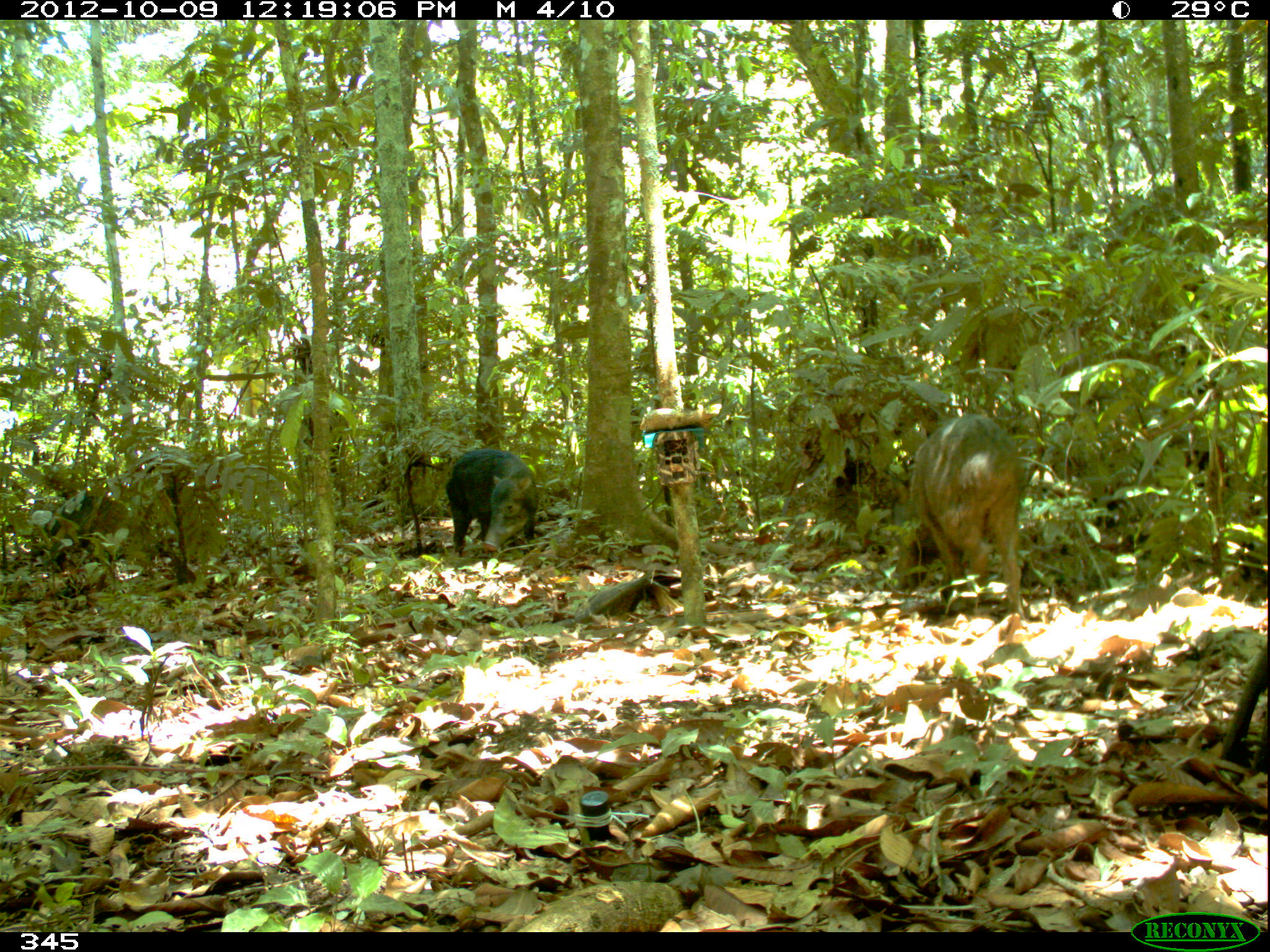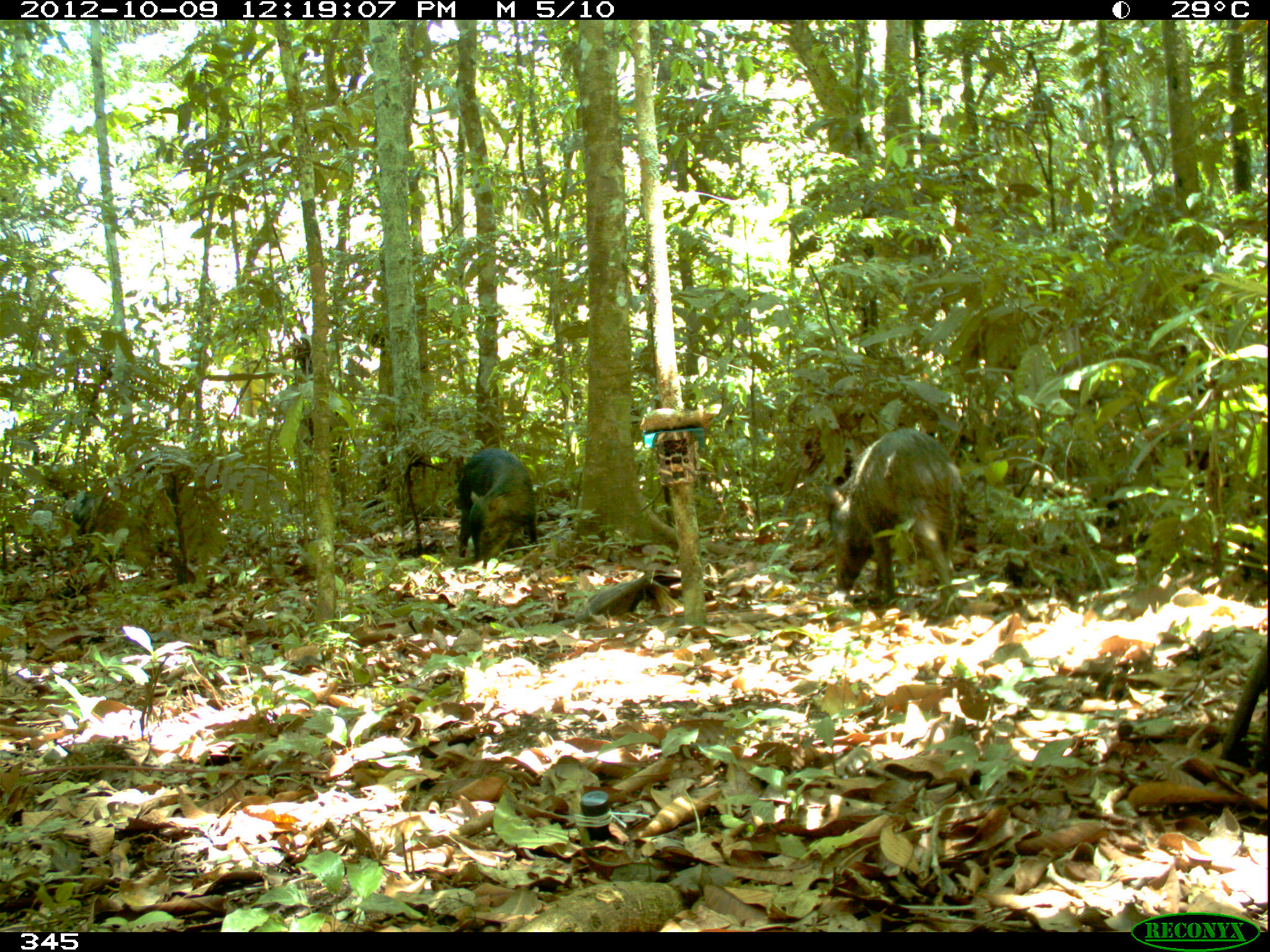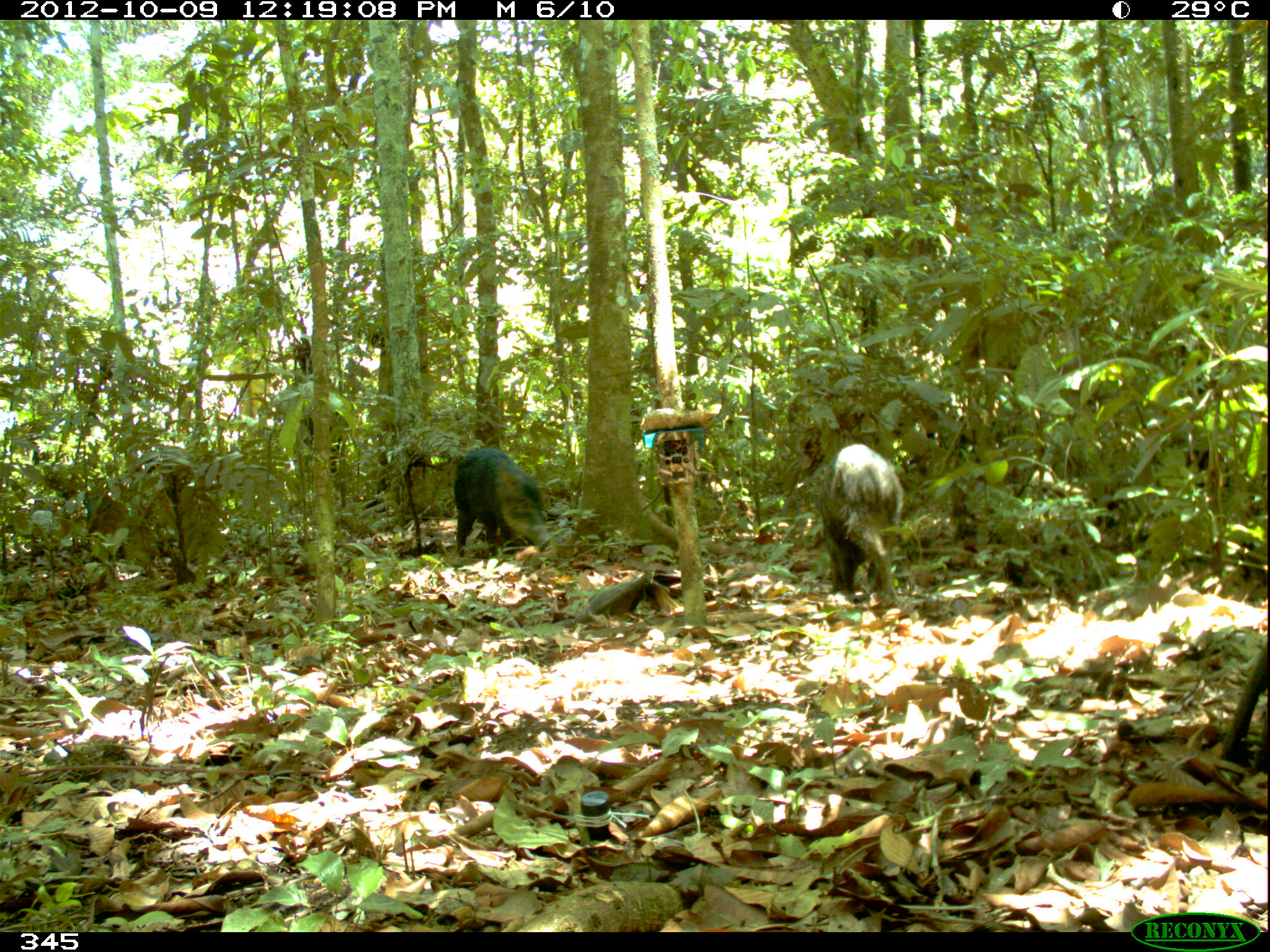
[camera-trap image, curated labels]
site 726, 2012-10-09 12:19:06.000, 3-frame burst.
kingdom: Animalia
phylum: Chordata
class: Mammalia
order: Artiodactyla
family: Tayassuidae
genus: Tayassu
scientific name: Tayassu pecari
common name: white-lipped peccary